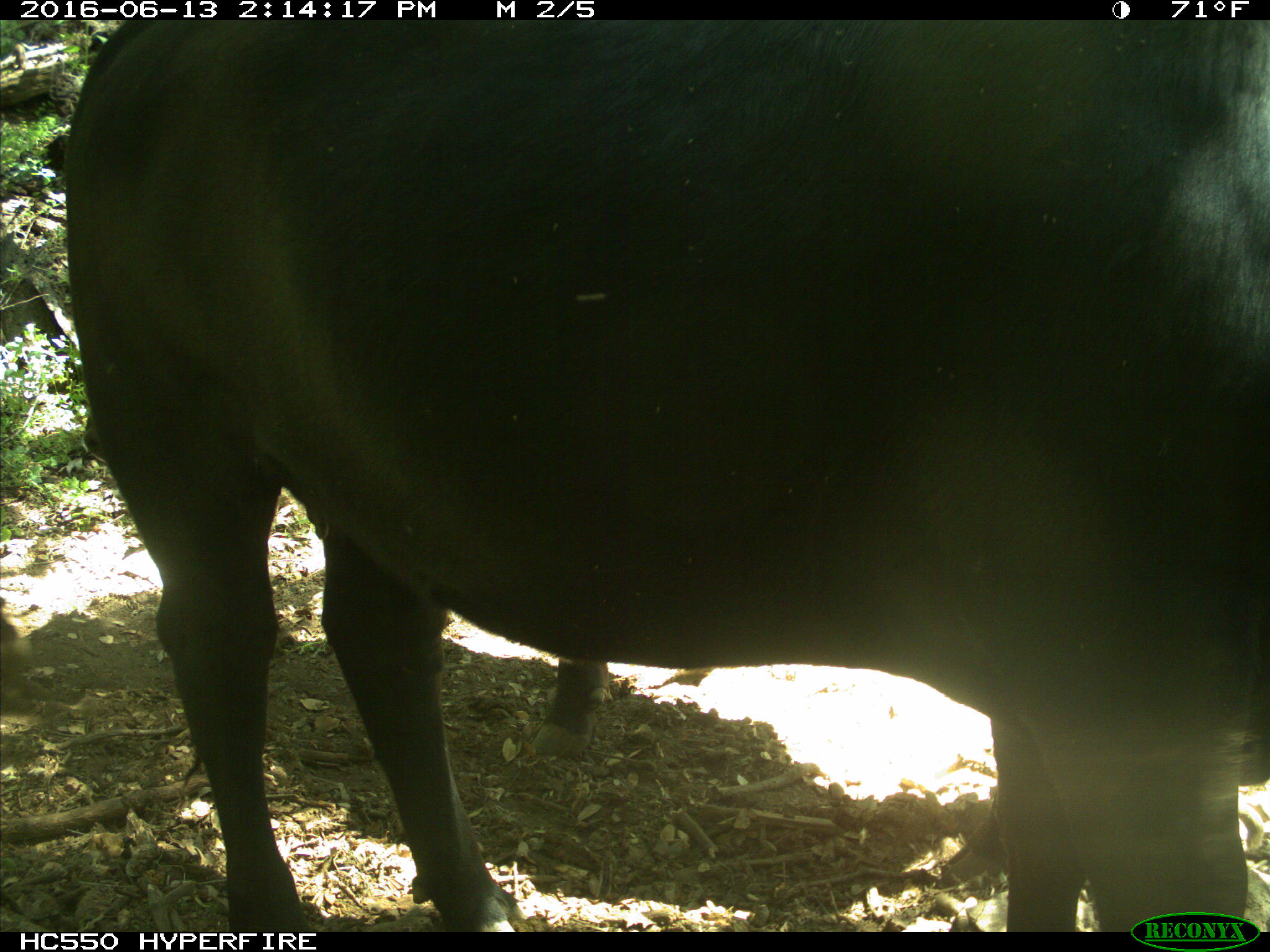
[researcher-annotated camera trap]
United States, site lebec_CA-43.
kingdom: Animalia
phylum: Chordata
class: Mammalia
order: Artiodactyla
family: Bovidae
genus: Bos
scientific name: Bos taurus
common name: domestic cow